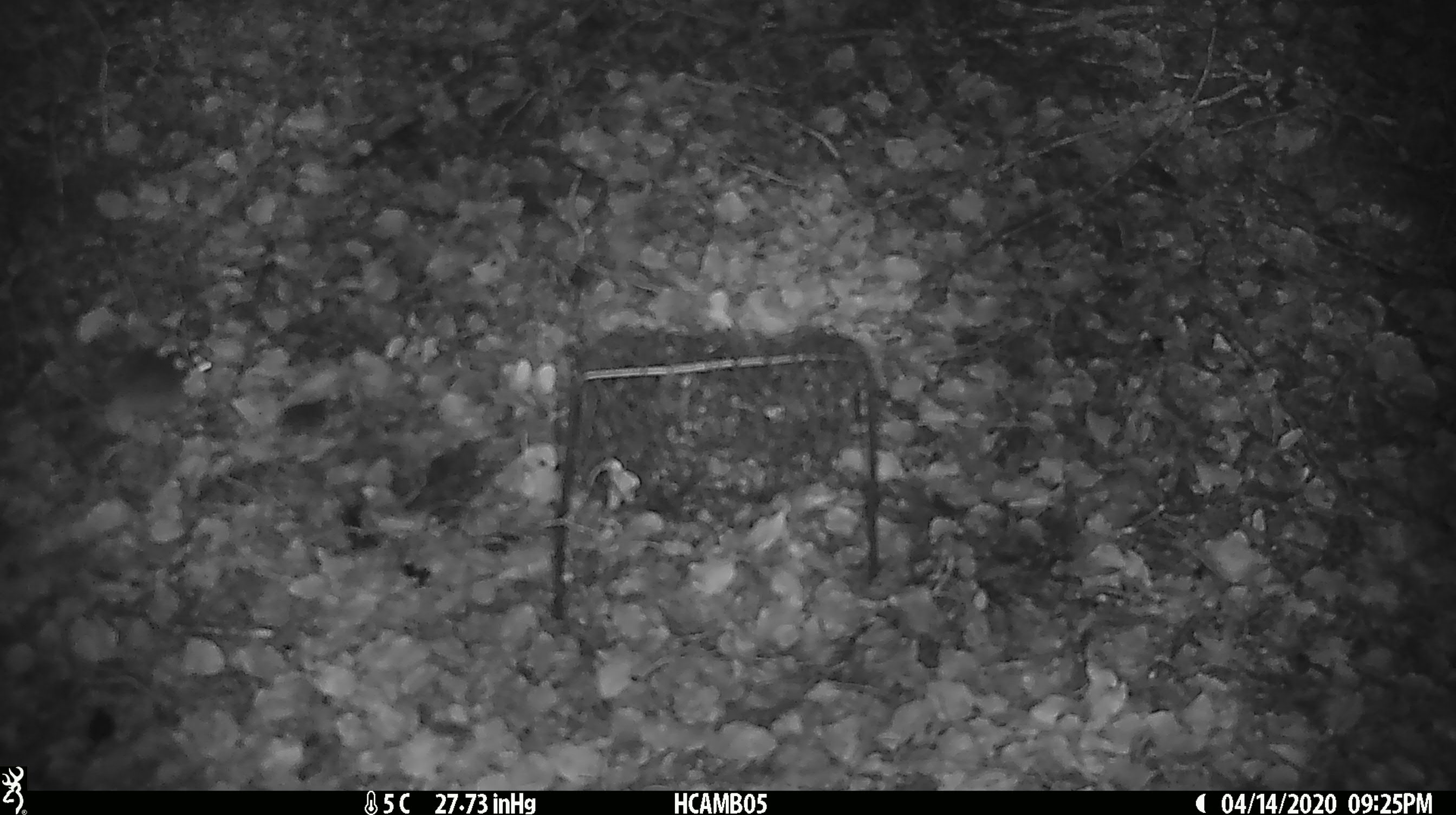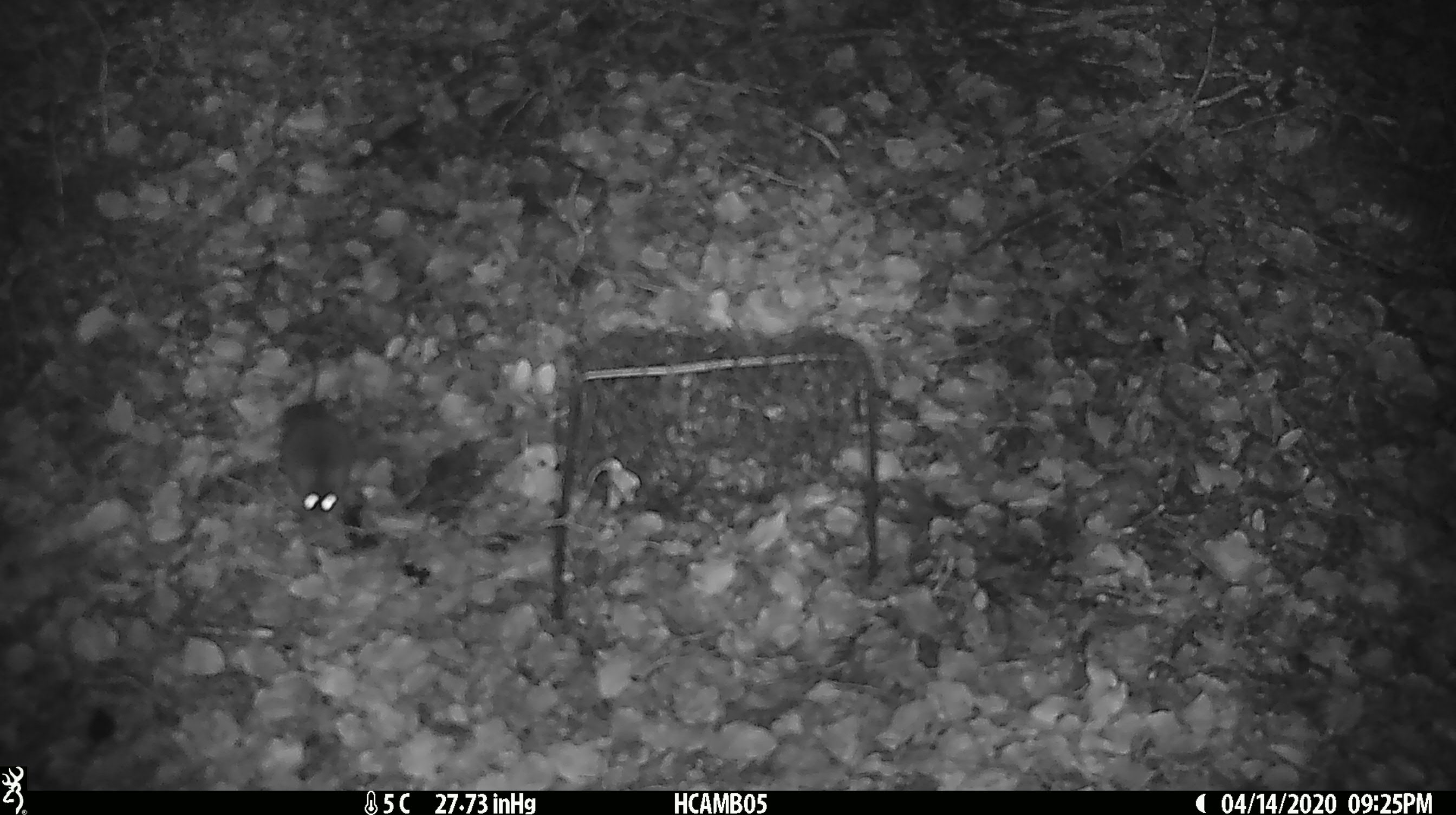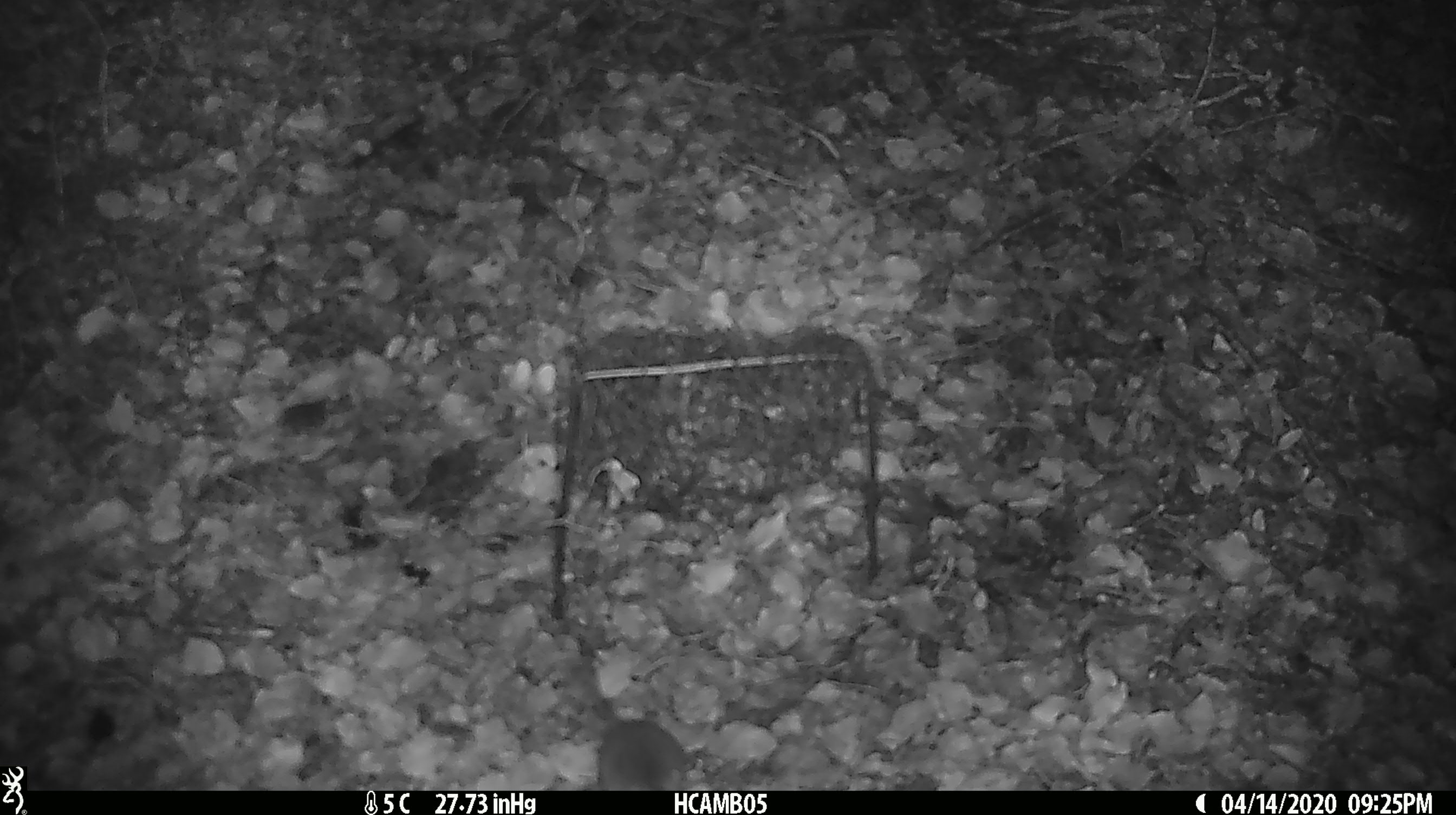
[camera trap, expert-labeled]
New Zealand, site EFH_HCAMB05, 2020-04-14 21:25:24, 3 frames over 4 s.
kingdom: Animalia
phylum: Chordata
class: Mammalia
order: Rodentia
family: Muridae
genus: Mus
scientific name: Mus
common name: mouse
Mouse (Mus).